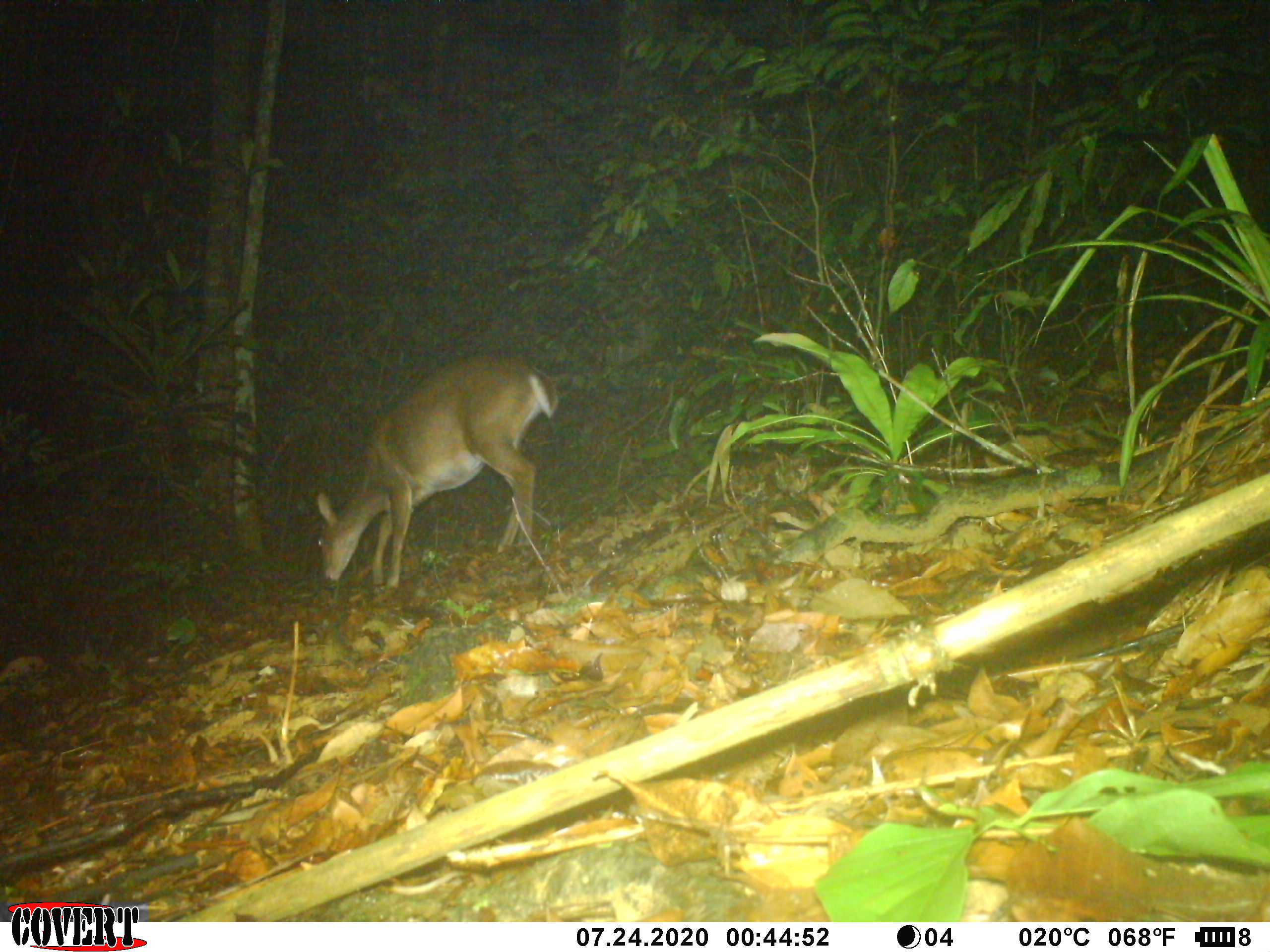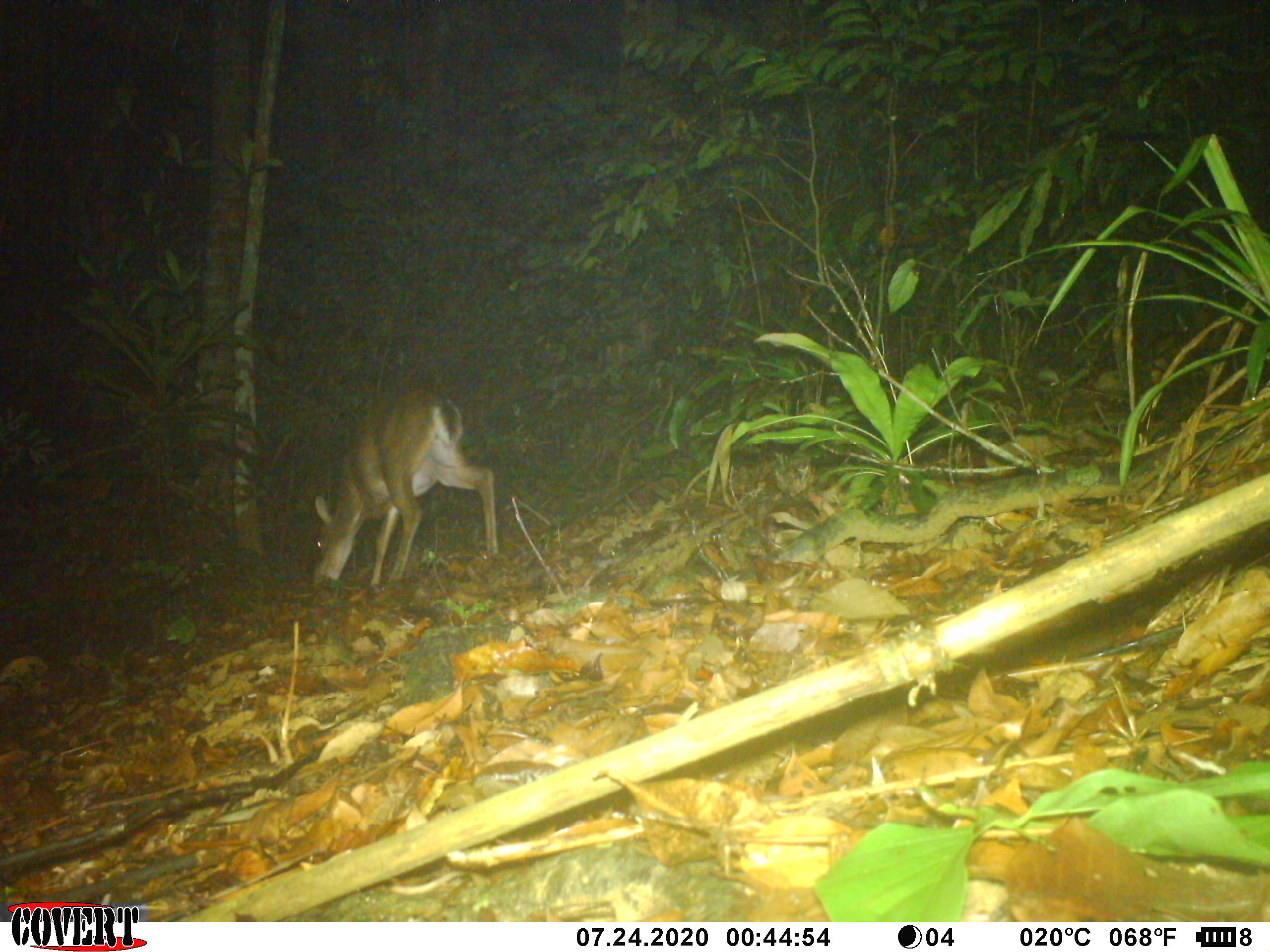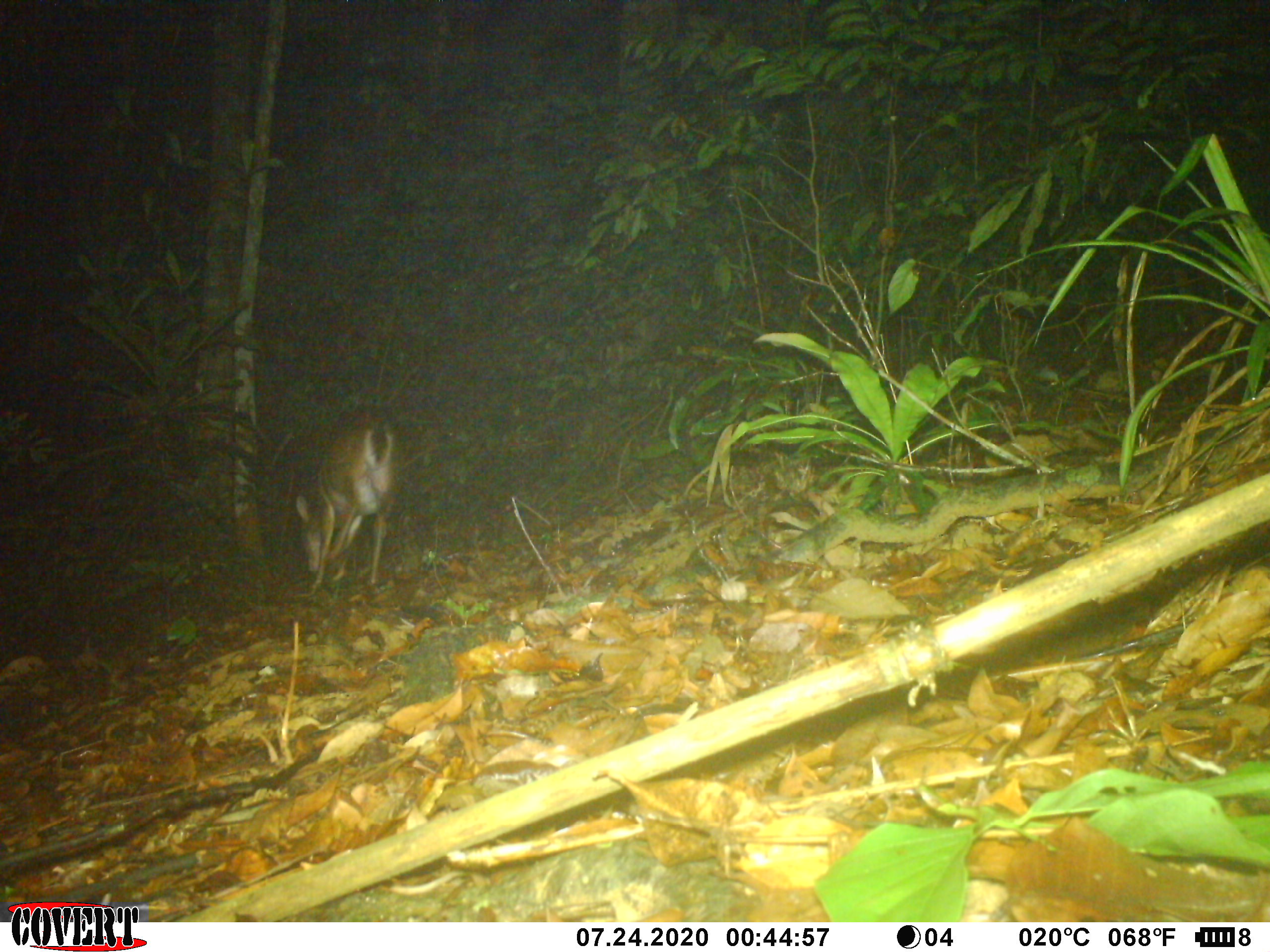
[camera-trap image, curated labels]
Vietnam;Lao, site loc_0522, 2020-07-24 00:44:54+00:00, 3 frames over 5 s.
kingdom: Animalia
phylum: Chordata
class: Mammalia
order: Artiodactyla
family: Cervidae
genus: Muntiacus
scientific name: Muntiacus vuquangensis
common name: large-antlered muntjac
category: large antlered muntjac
Large antlered muntjac (large-antlered muntjac) (Muntiacus vuquangensis). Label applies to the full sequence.